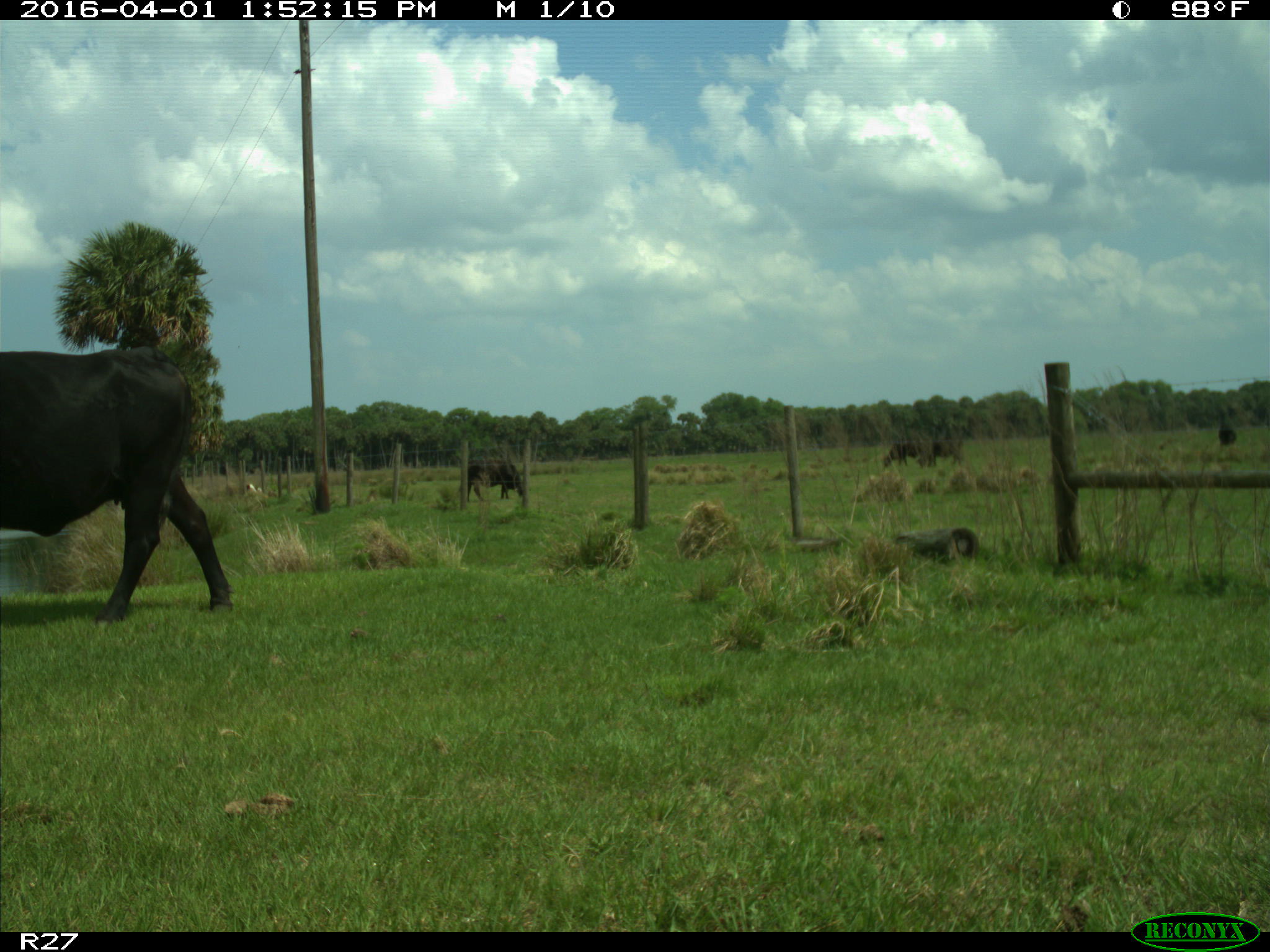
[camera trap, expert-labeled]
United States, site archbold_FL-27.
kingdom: Animalia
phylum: Chordata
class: Mammalia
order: Artiodactyla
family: Bovidae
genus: Bos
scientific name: Bos taurus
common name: domestic cow